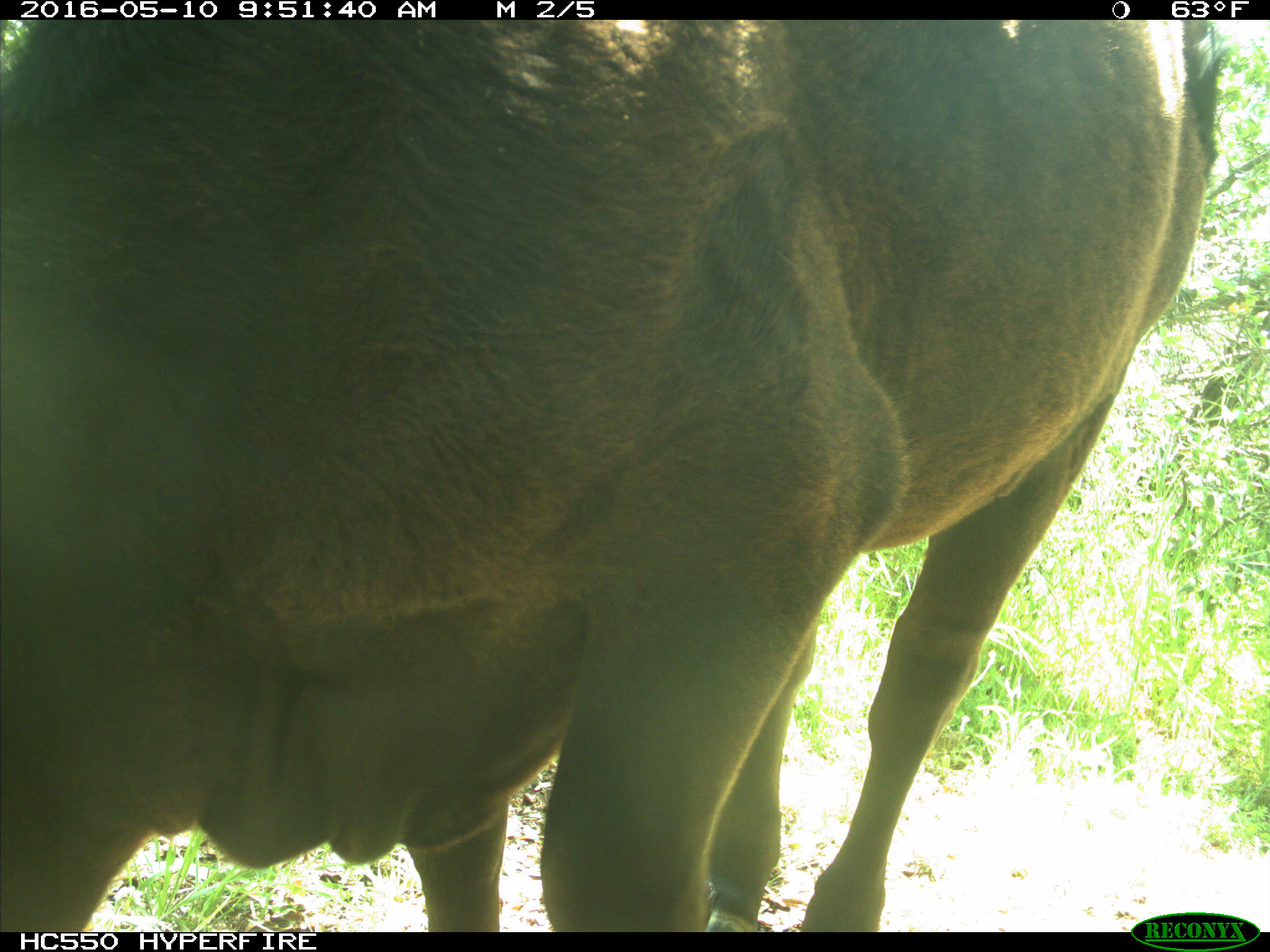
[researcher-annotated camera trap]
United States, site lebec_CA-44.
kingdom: Animalia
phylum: Chordata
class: Mammalia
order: Artiodactyla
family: Bovidae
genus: Bos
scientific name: Bos taurus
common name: domestic cow